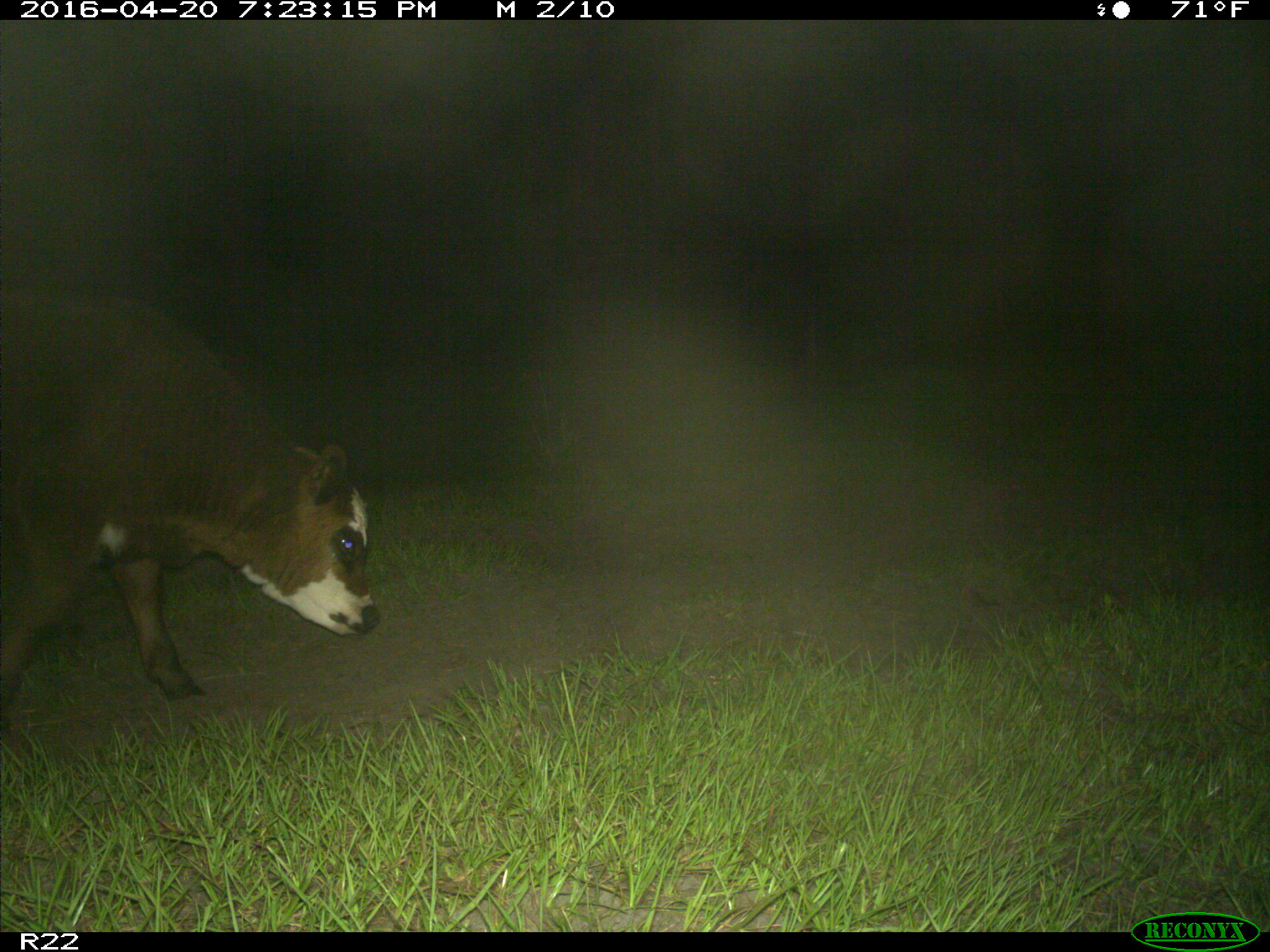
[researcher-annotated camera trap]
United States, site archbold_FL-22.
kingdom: Animalia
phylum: Chordata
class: Mammalia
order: Artiodactyla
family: Bovidae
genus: Bos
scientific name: Bos taurus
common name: domestic cow